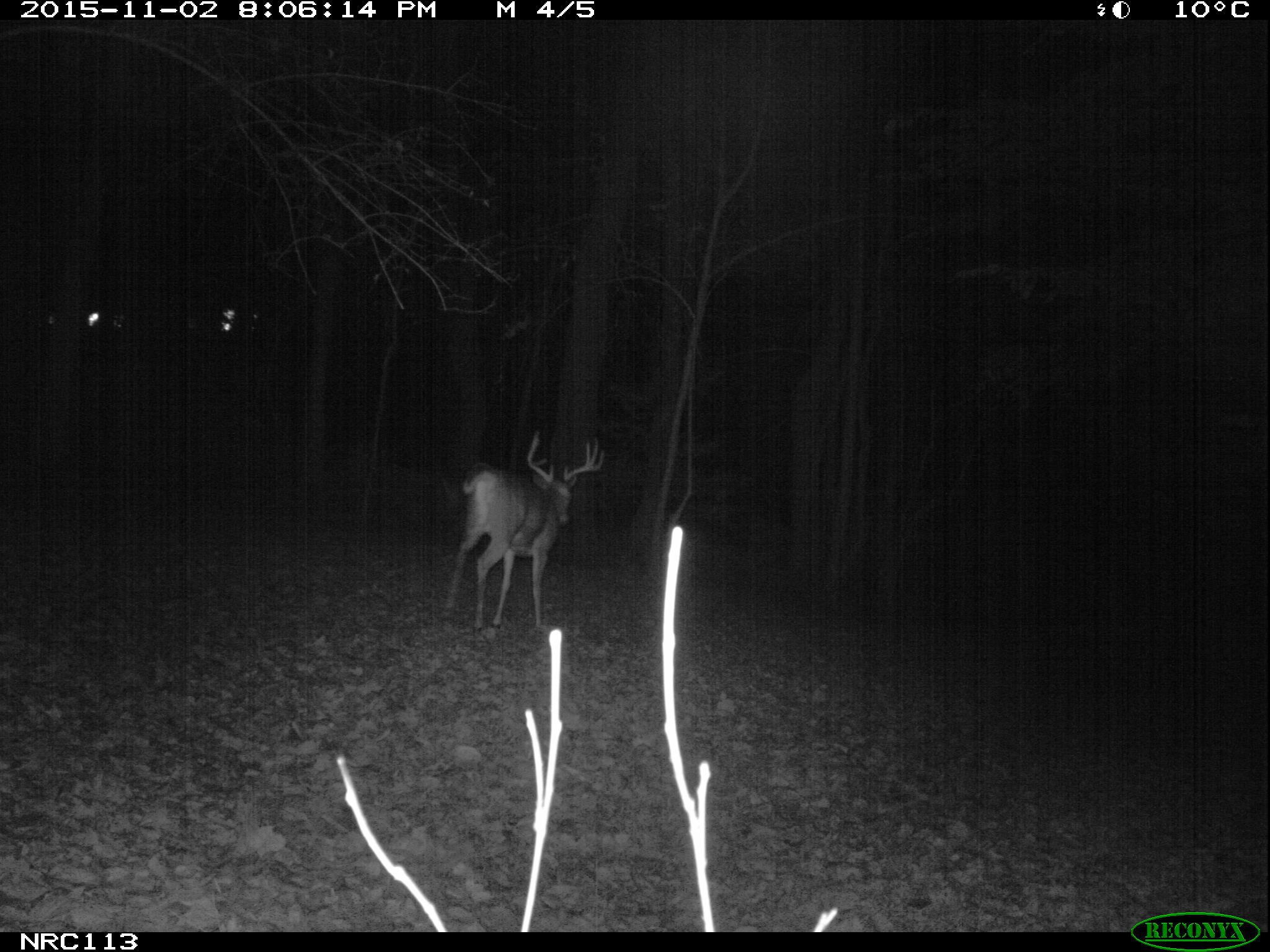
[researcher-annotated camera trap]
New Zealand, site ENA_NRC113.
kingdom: Animalia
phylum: Chordata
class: Mammalia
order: Artiodactyla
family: Cervidae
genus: Odocoileus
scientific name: Odocoileus virginianus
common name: white-tailed deer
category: white tailed deer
White tailed deer (white-tailed deer) (Odocoileus virginianus).